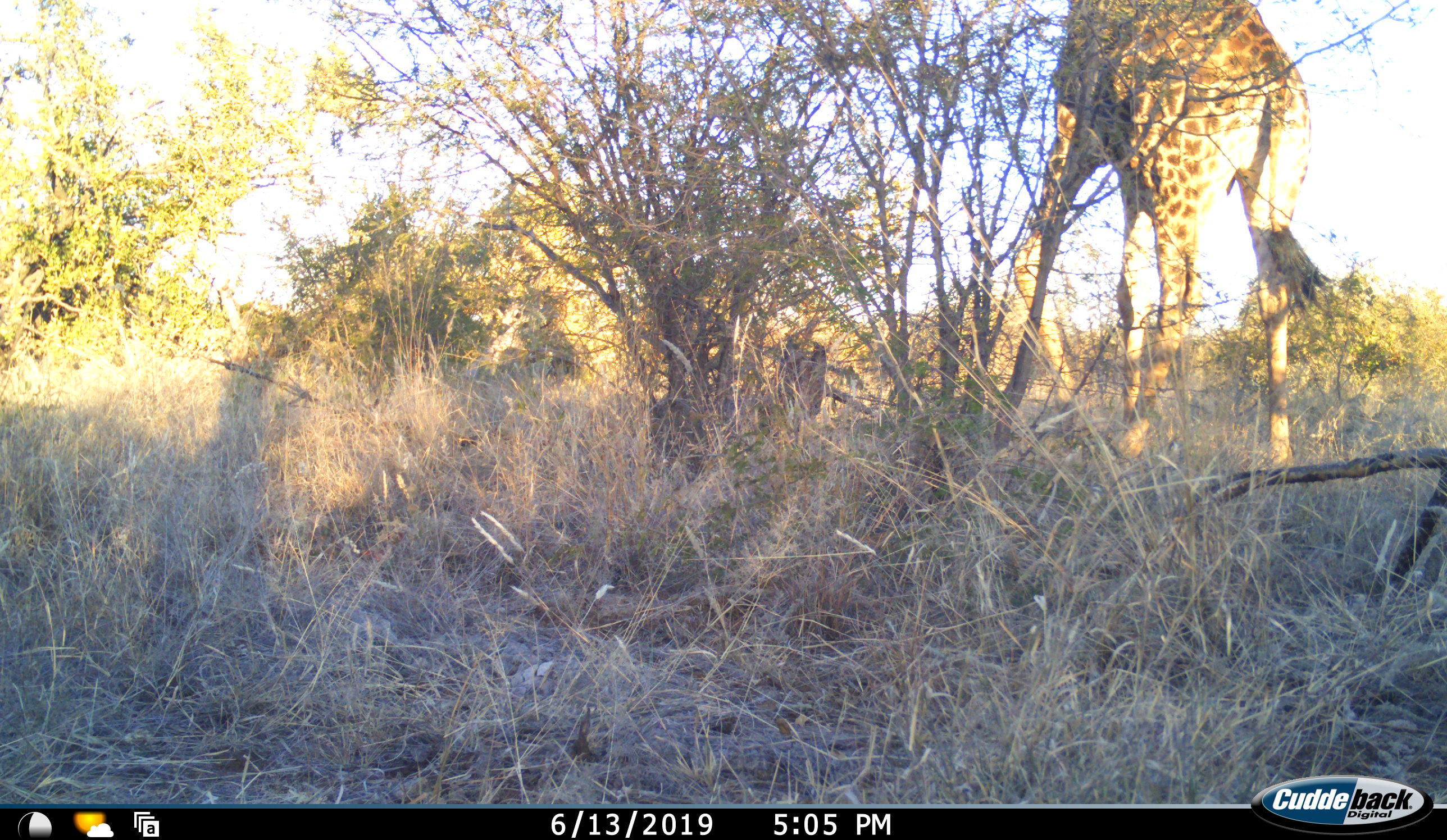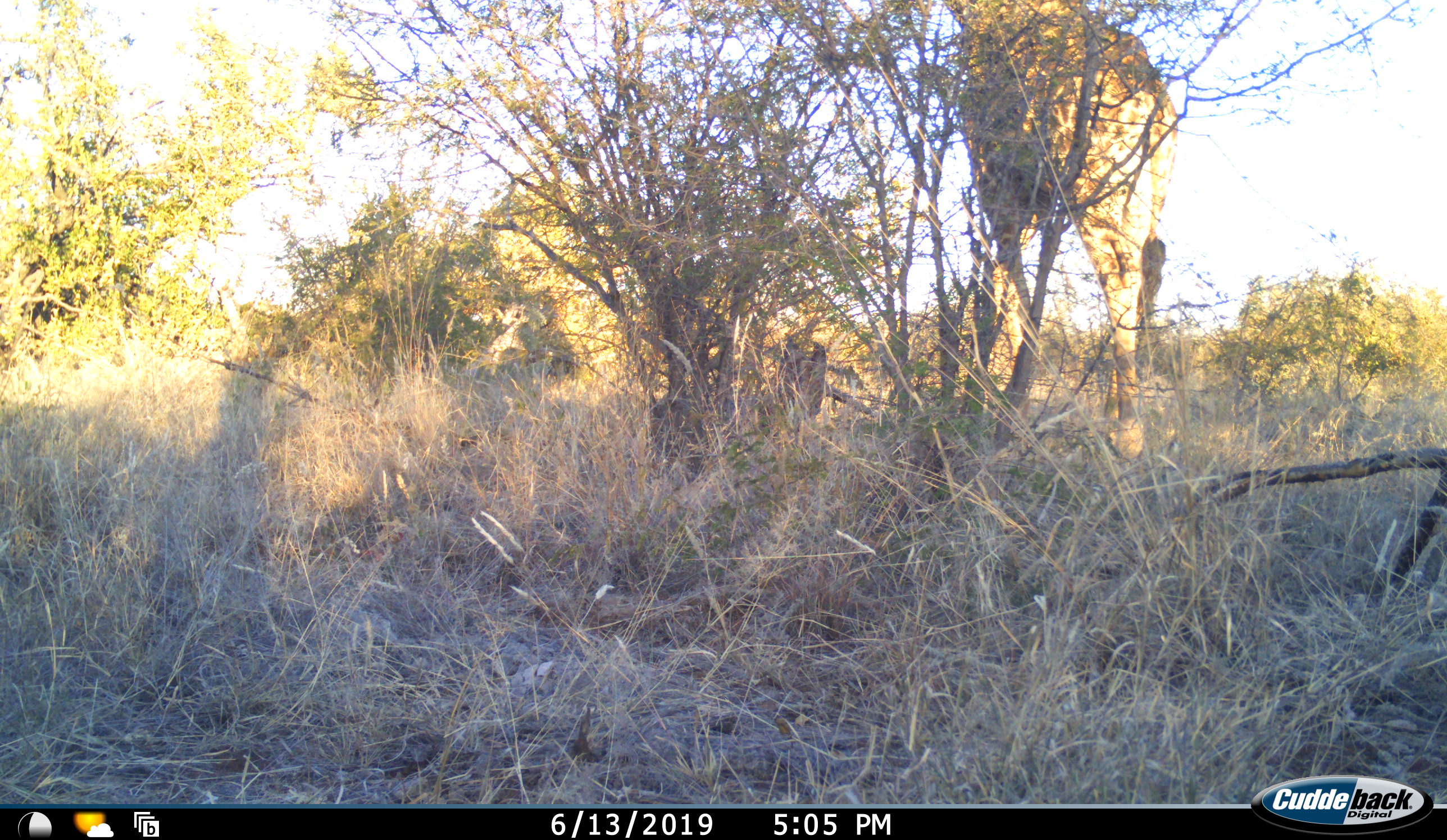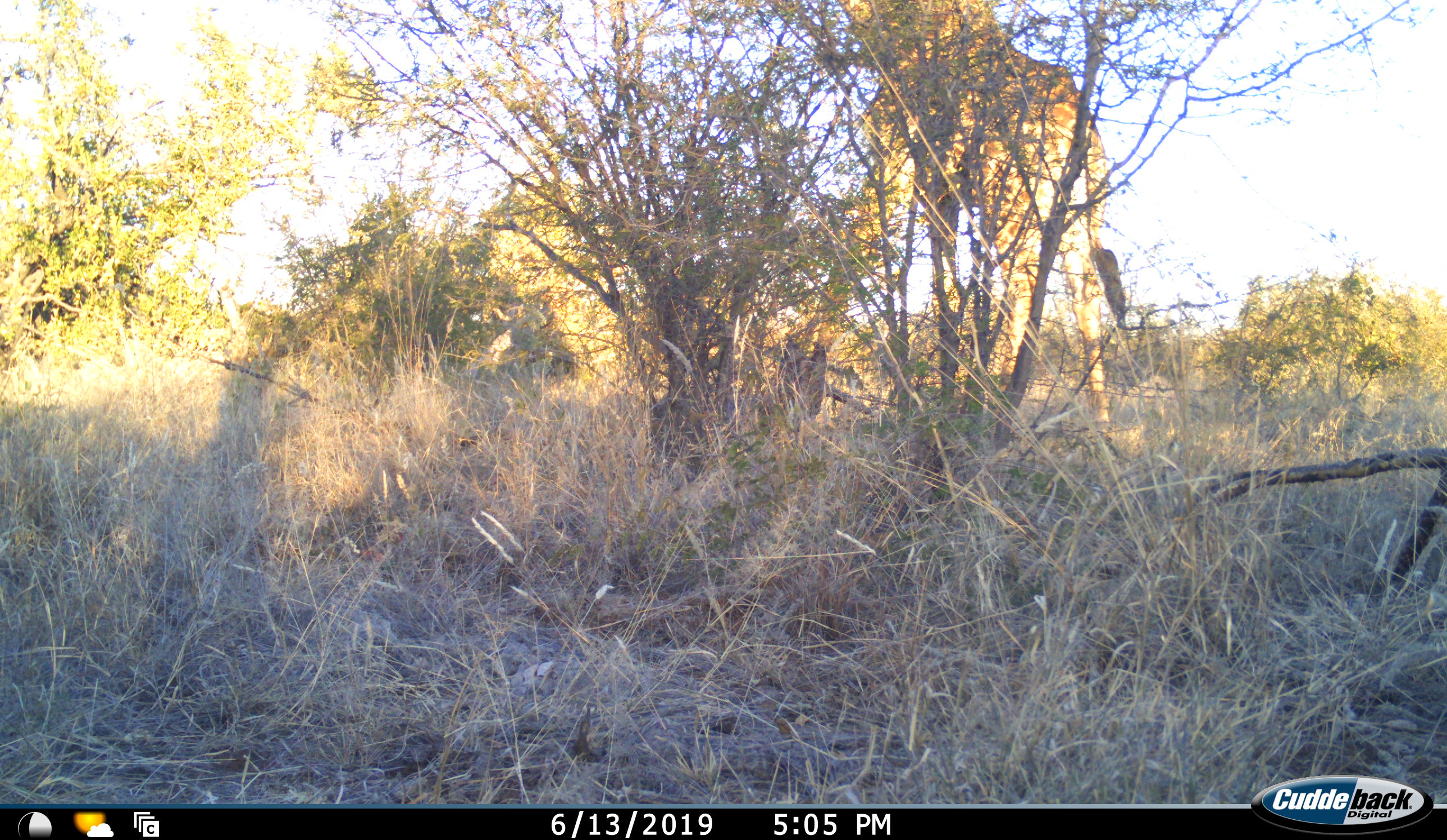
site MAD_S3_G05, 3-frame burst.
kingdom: Animalia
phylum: Chordata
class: Mammalia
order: Artiodactyla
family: Giraffidae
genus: Giraffa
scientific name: Giraffa camelopardalis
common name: giraffe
Giraffe (Giraffa camelopardalis), count 1. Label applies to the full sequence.